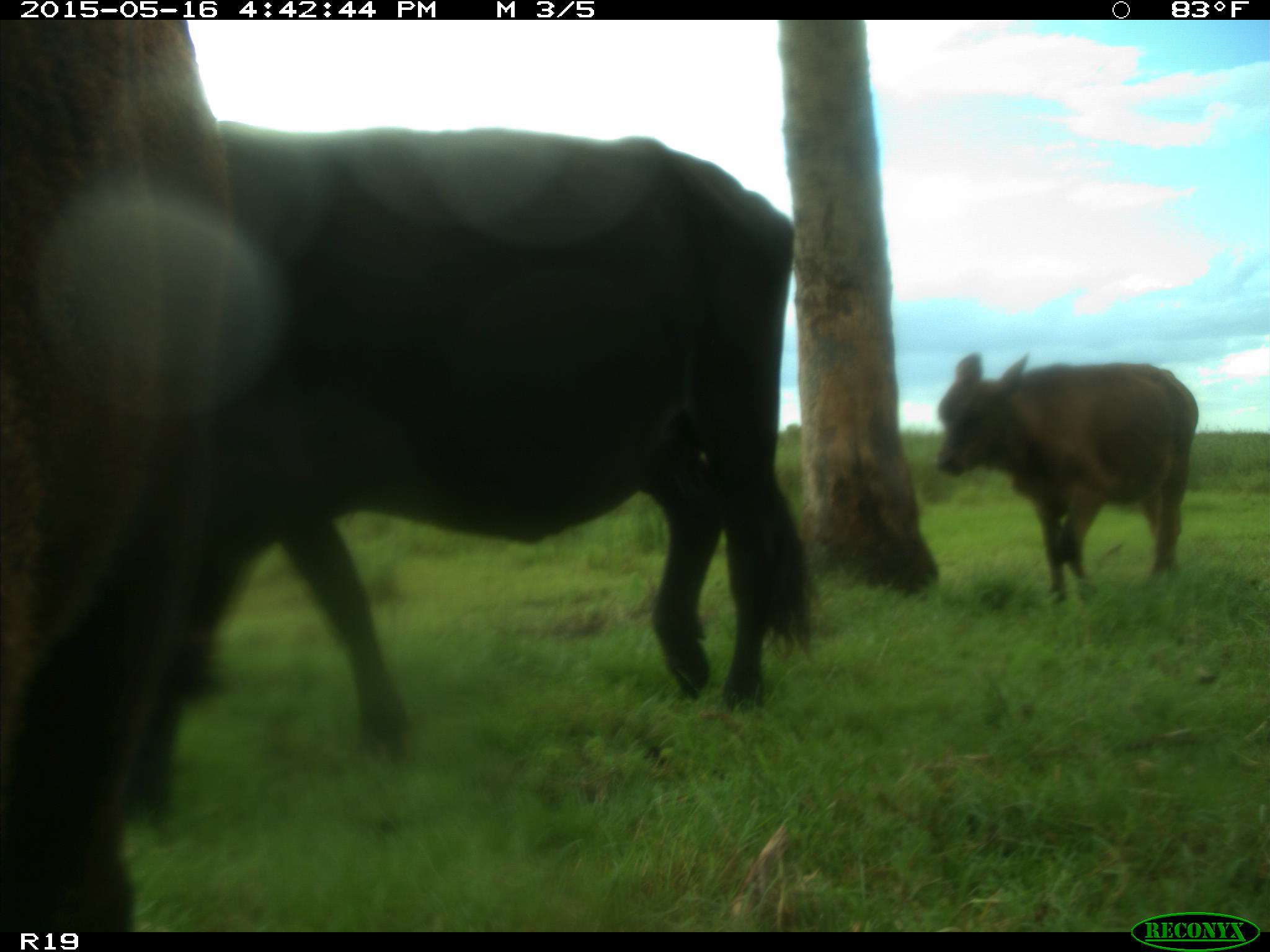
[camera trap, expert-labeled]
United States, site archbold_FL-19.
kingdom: Animalia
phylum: Chordata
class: Mammalia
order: Artiodactyla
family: Bovidae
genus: Bos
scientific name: Bos taurus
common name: domestic cow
Bos taurus (domestic cow).